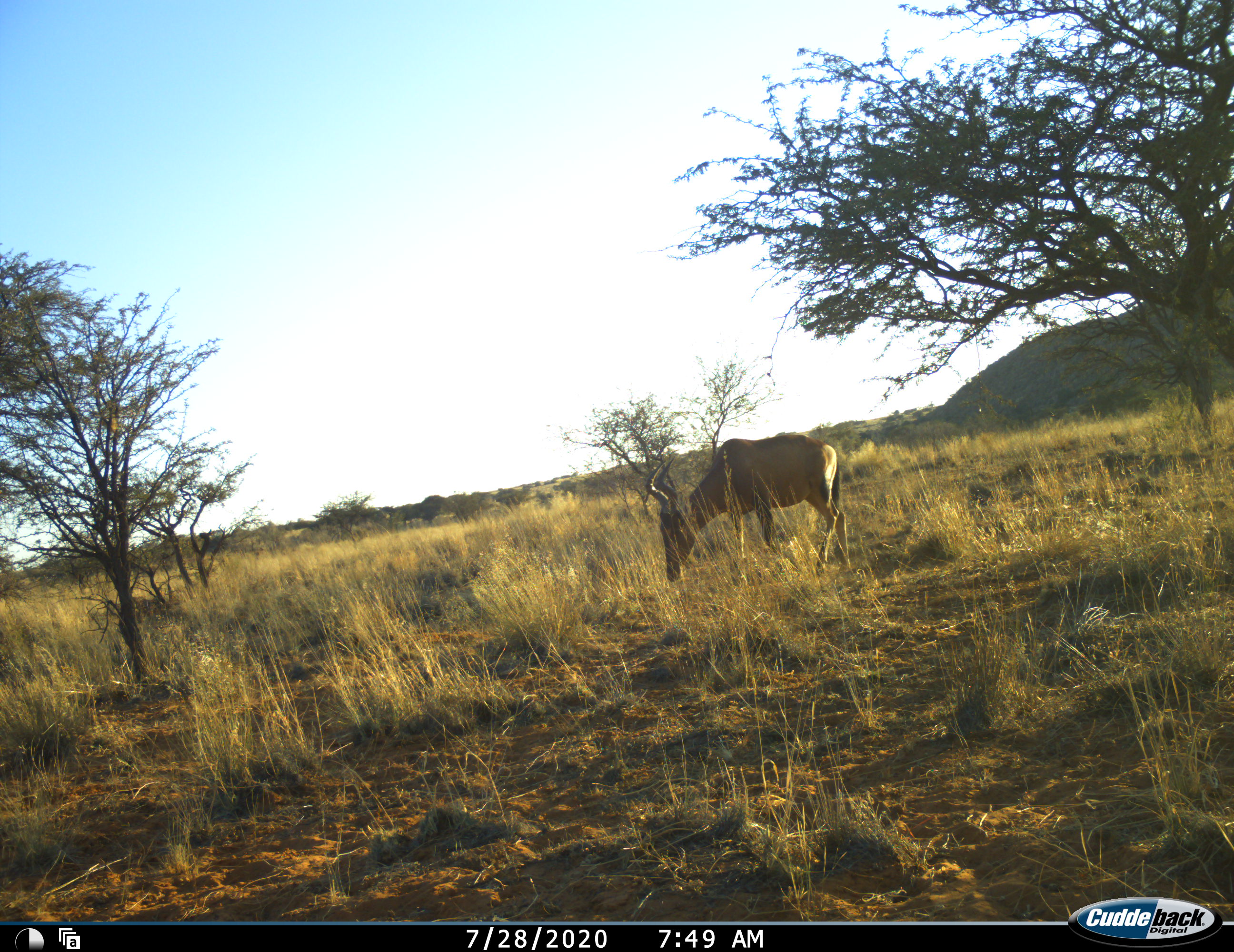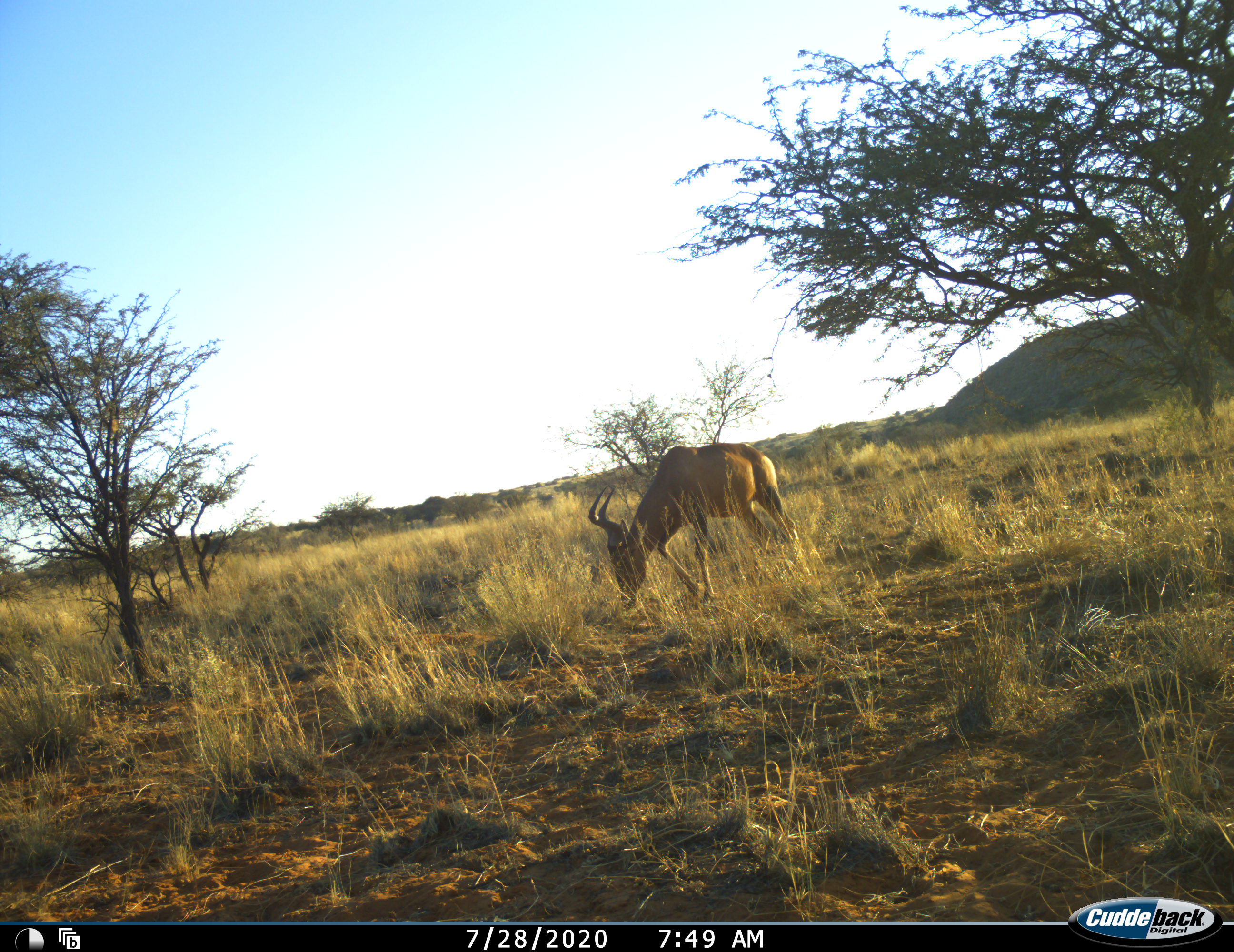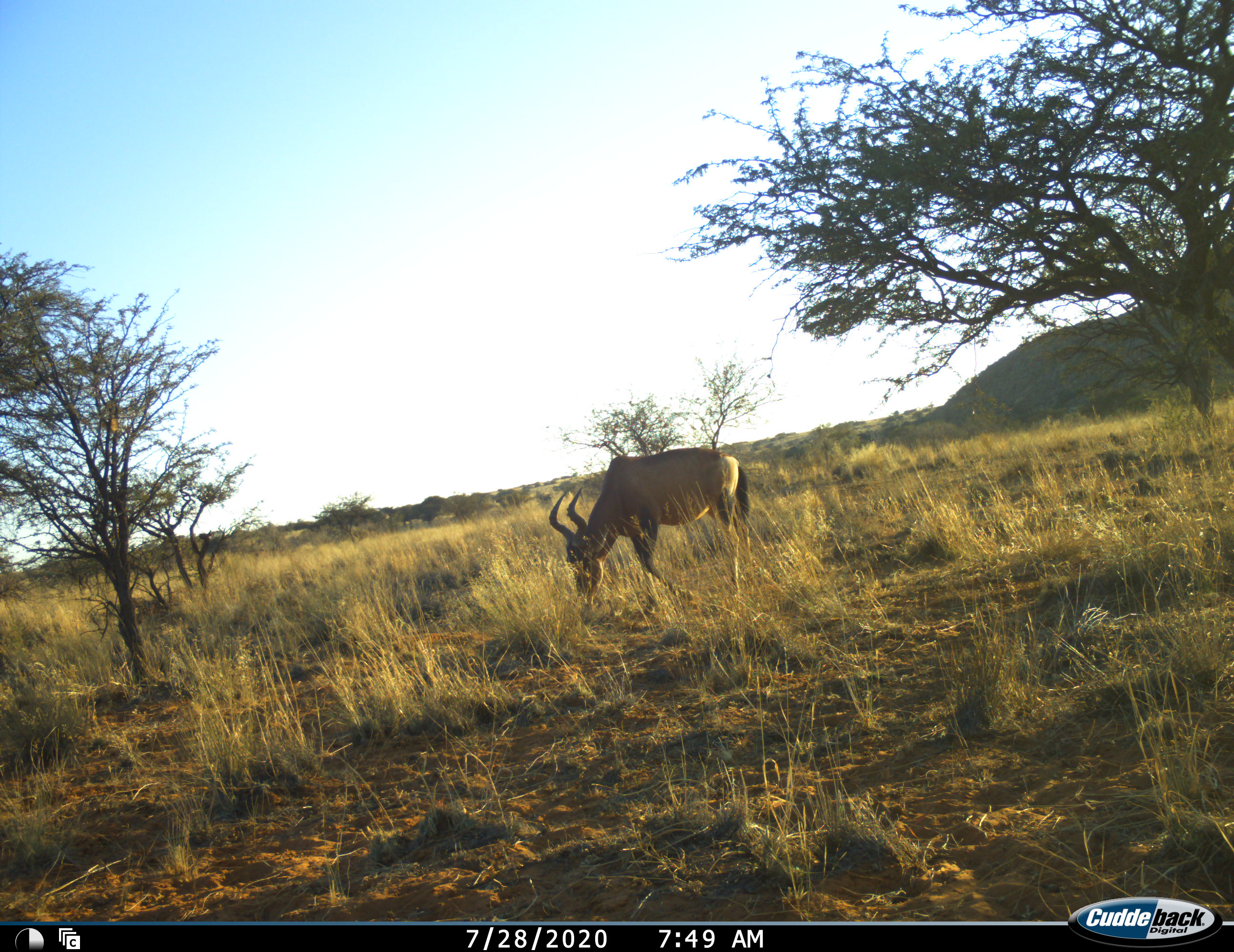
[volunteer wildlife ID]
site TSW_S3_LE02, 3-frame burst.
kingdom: Animalia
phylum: Chordata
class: Mammalia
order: Artiodactyla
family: Bovidae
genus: Alcelaphus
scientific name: Alcelaphus buselaphus caama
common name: red hartebeest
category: hartebeestred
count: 1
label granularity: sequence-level